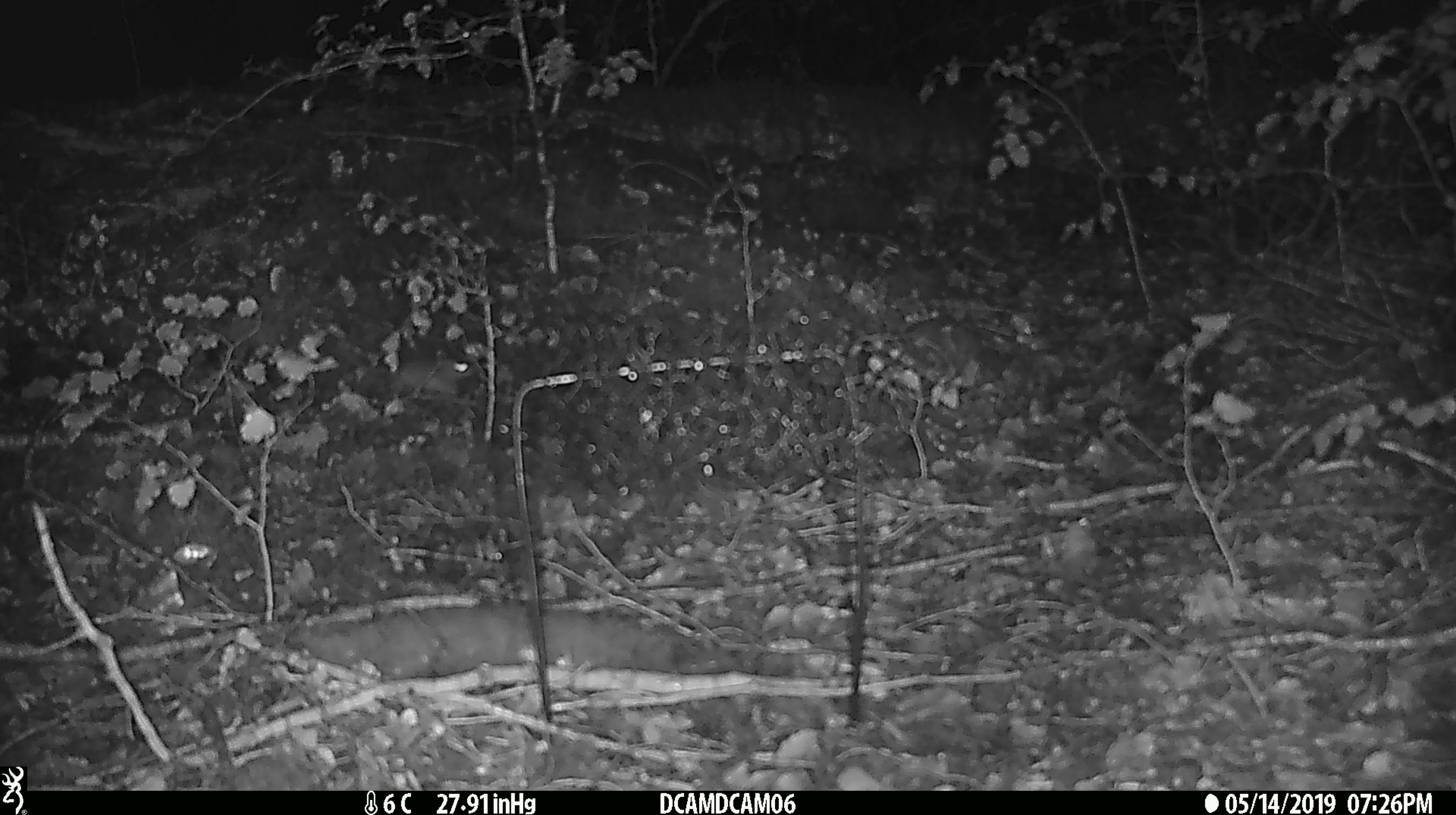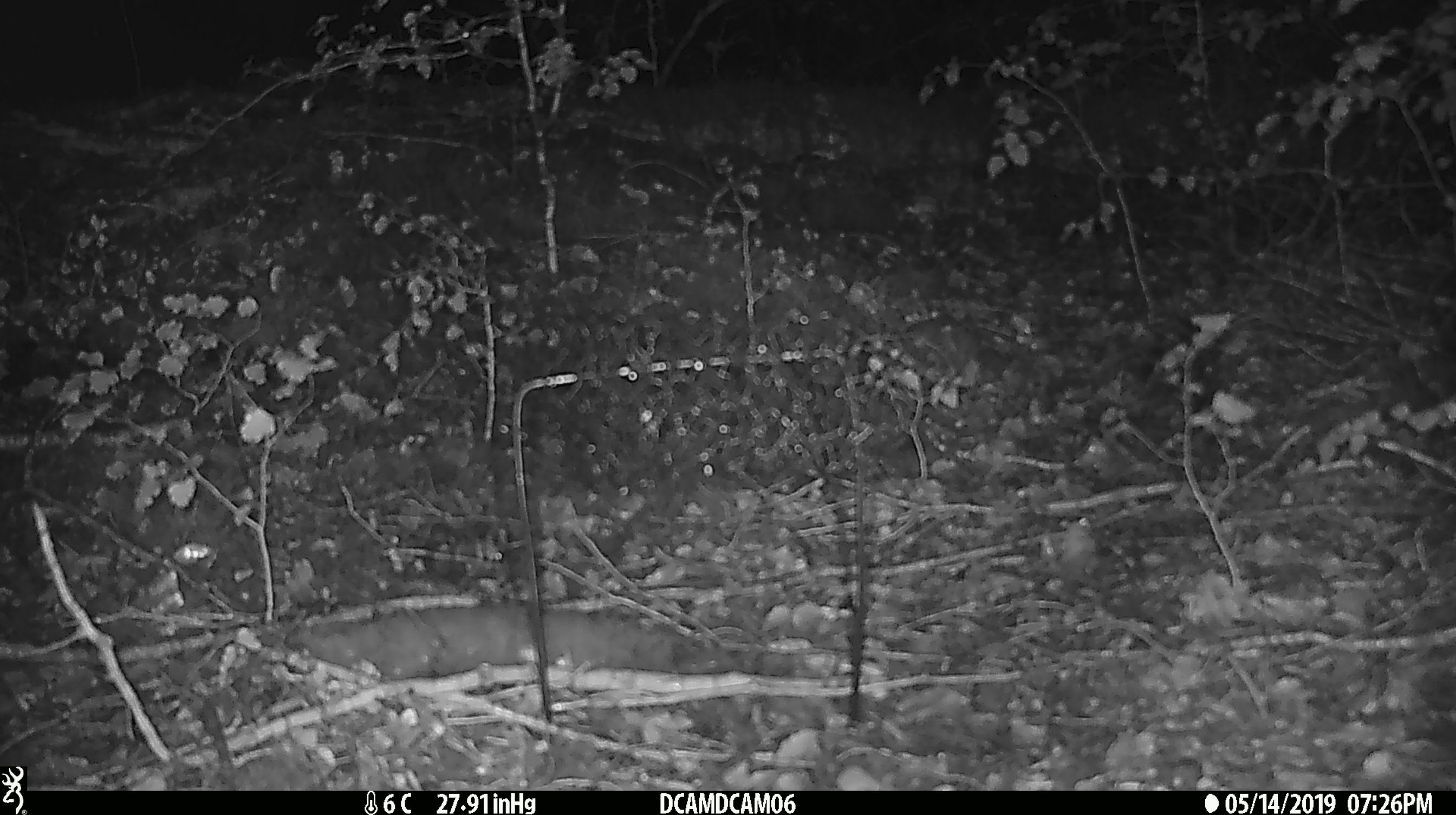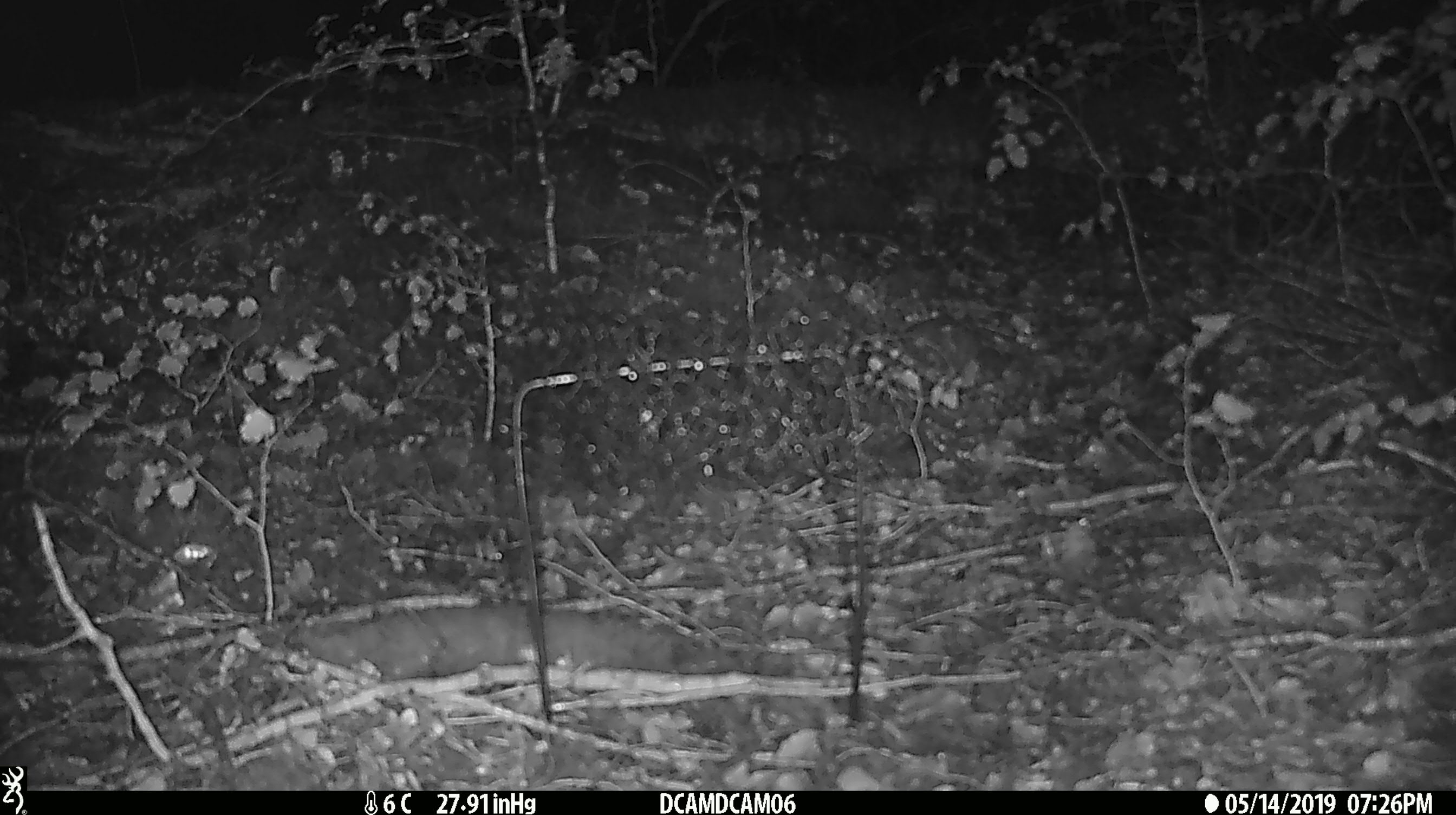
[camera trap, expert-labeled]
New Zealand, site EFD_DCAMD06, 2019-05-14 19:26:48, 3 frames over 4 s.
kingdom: Animalia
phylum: Chordata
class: Mammalia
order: Rodentia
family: Muridae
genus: Mus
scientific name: Mus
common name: mouse